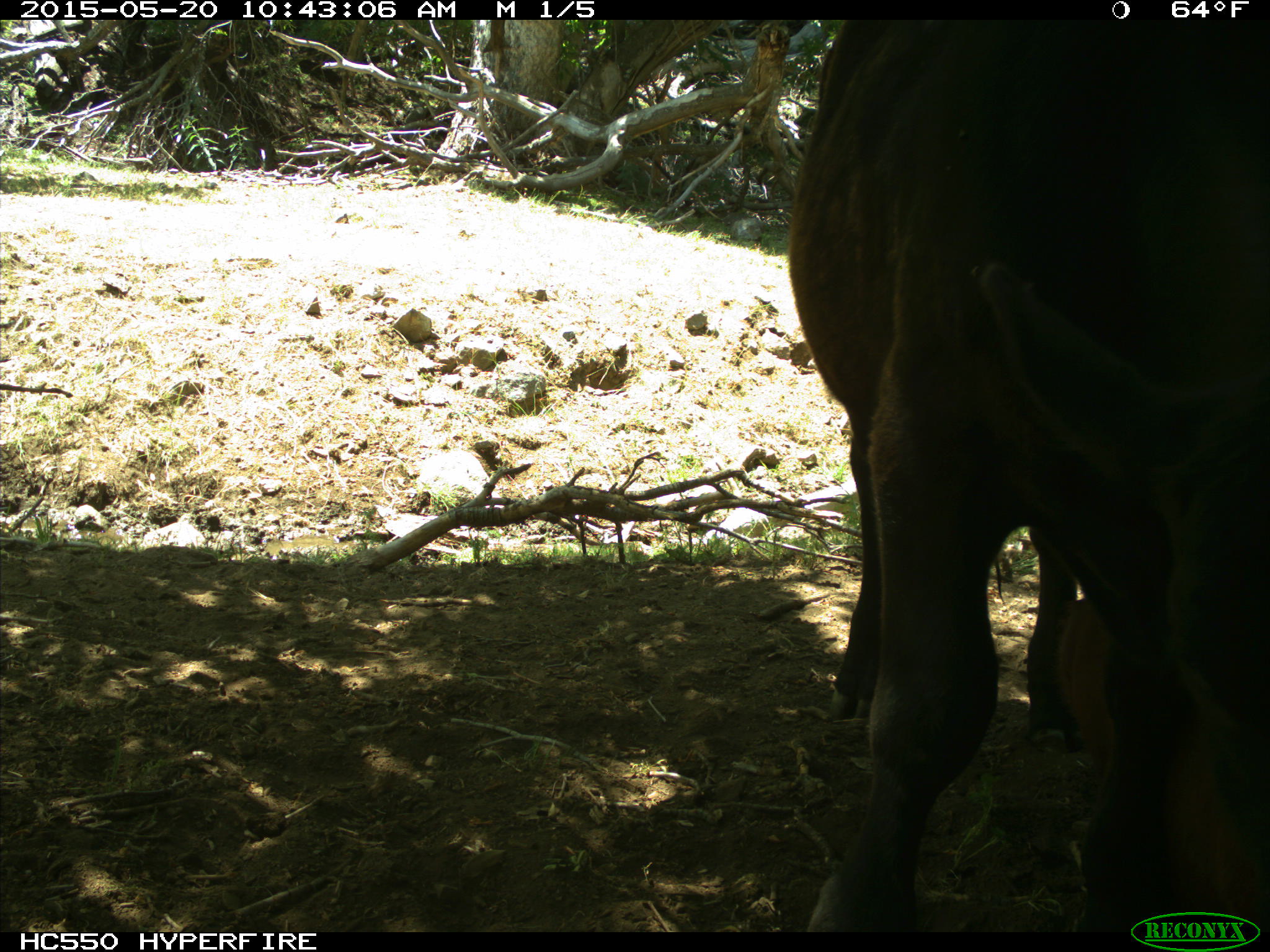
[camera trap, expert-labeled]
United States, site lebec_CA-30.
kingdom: Animalia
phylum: Chordata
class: Mammalia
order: Artiodactyla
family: Bovidae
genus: Bos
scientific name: Bos taurus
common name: domestic cow